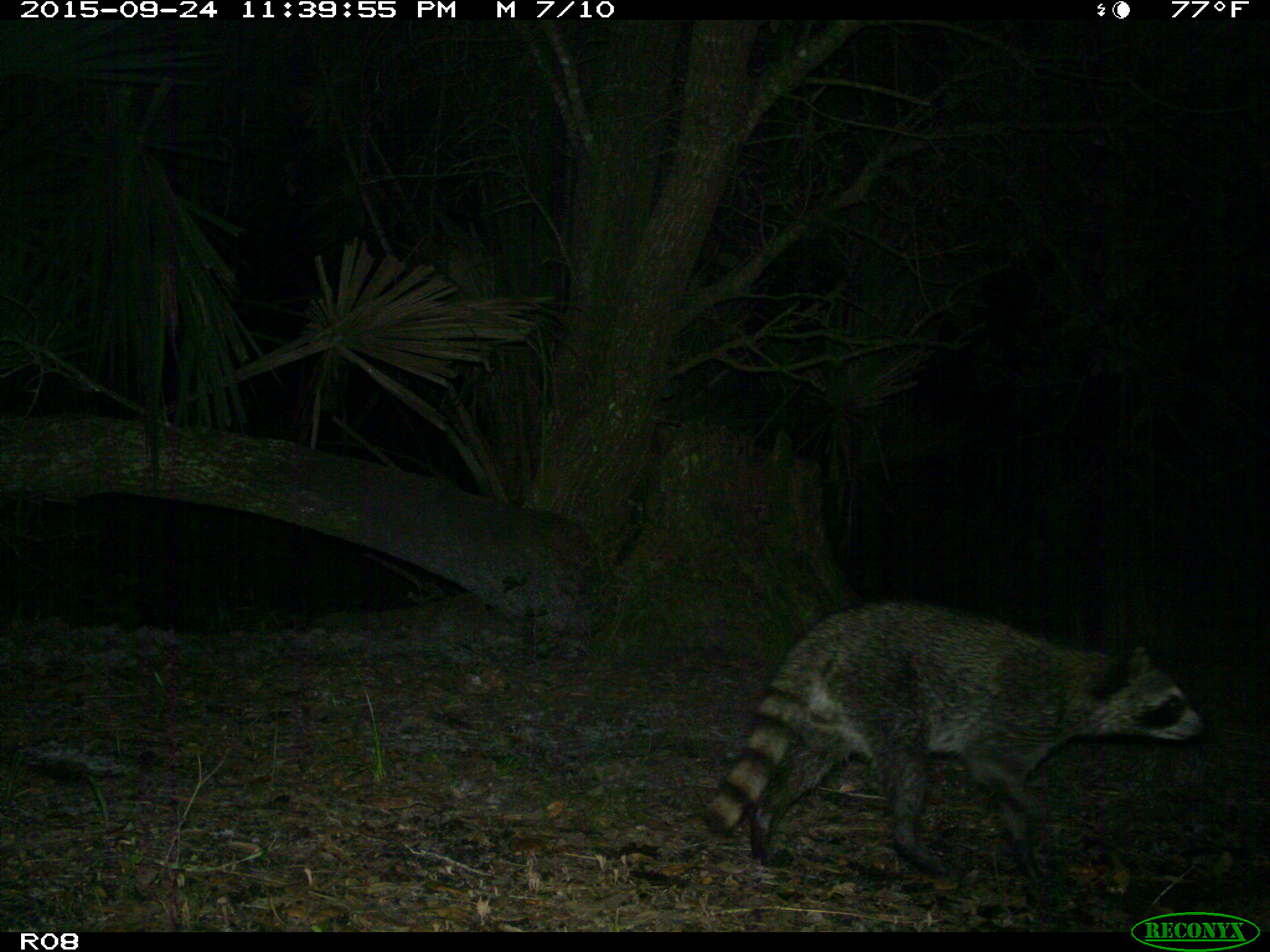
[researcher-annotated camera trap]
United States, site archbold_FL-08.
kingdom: Animalia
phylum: Chordata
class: Mammalia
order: Carnivora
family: Procyonidae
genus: Procyon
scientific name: Procyon lotor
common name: common raccoon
Procyon lotor (common raccoon).